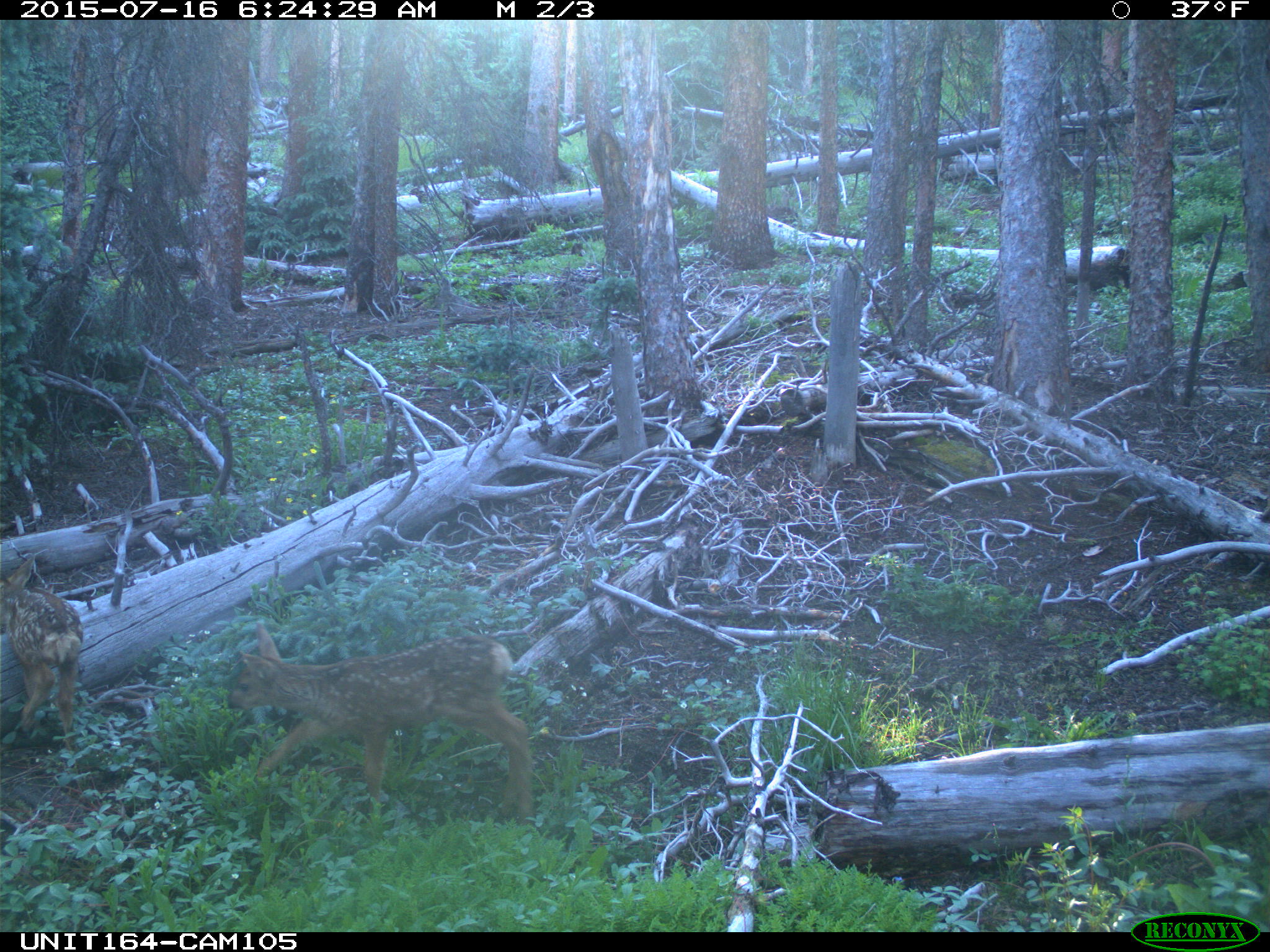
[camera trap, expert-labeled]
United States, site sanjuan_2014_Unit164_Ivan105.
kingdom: Animalia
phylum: Chordata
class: Mammalia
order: Artiodactyla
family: Cervidae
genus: Odocoileus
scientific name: Odocoileus hemionus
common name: mule deer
Odocoileus hemionus (mule deer).